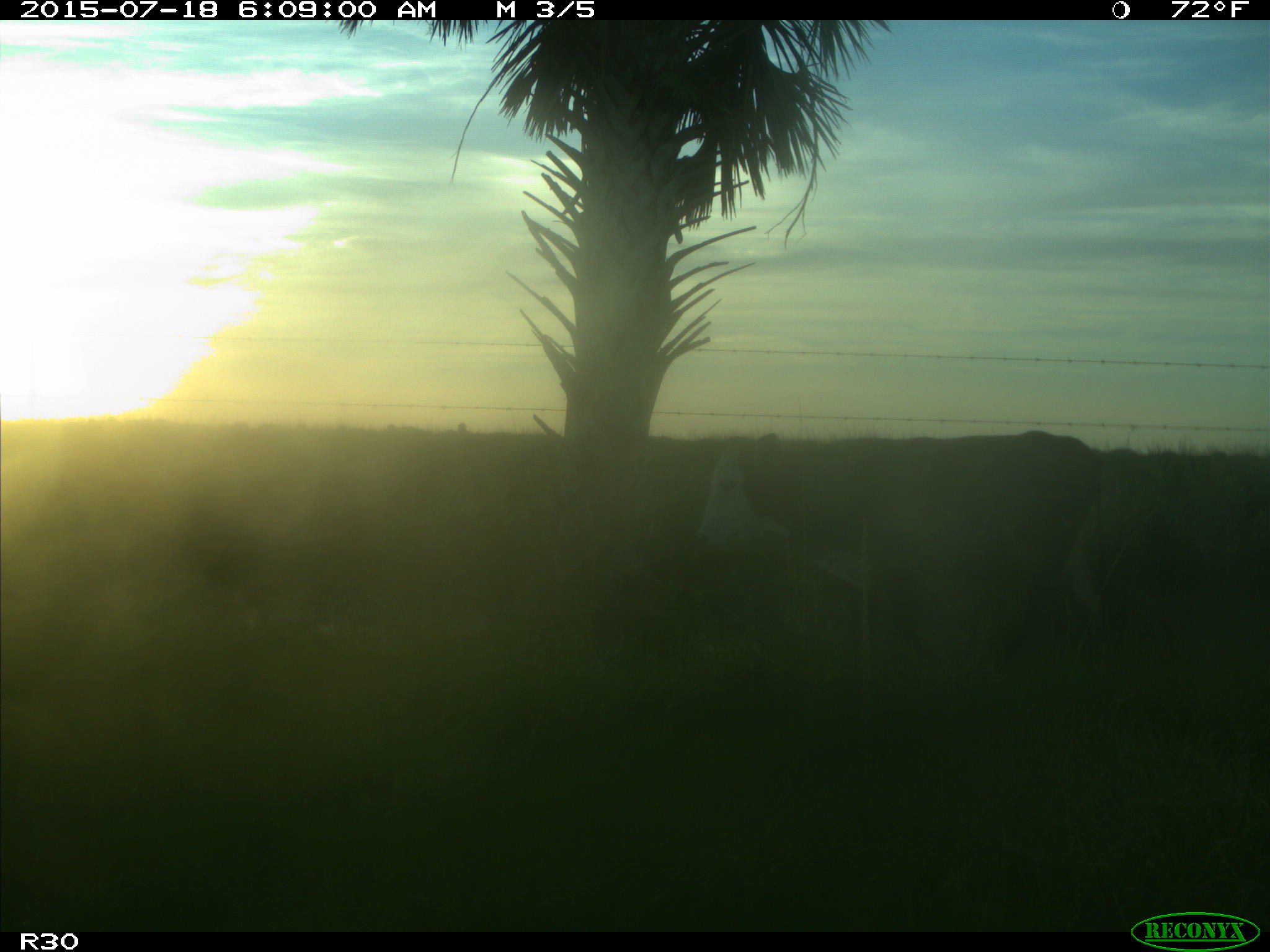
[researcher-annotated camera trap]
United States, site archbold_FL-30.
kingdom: Animalia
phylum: Chordata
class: Mammalia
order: Artiodactyla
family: Bovidae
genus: Bos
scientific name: Bos taurus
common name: domestic cow